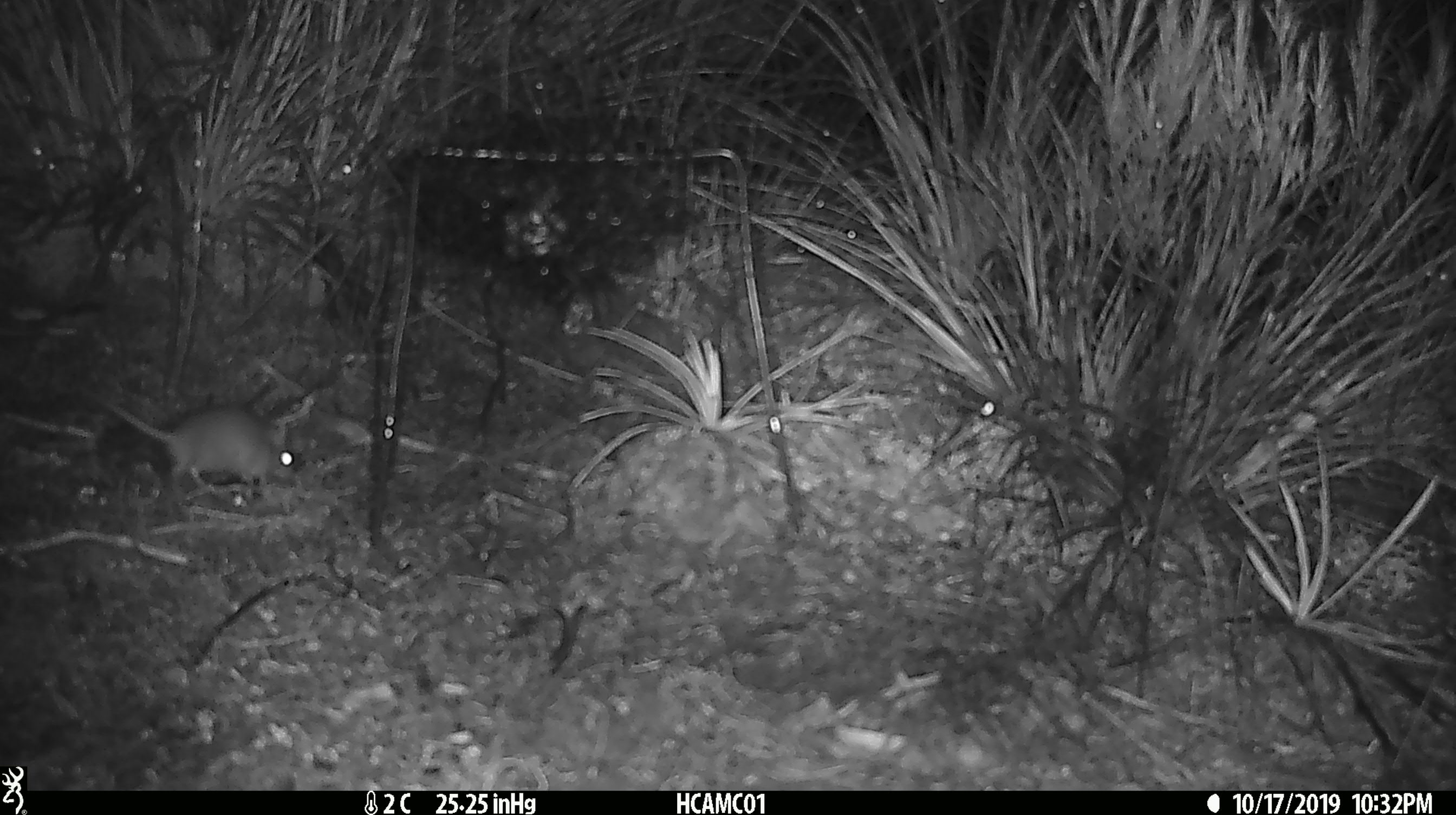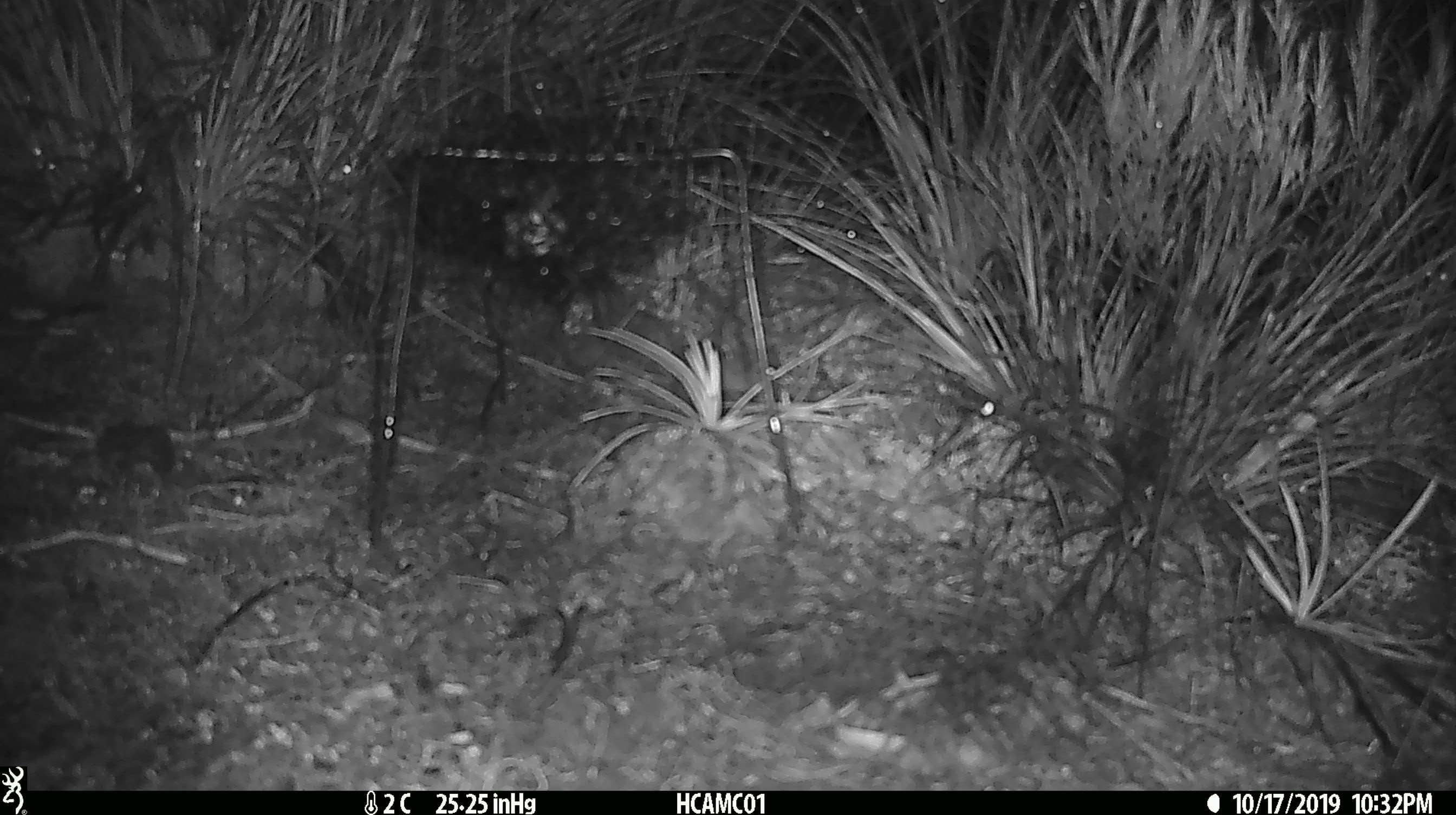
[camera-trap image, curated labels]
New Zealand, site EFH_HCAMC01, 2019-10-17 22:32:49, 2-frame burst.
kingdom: Animalia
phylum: Chordata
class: Mammalia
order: Rodentia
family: Muridae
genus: Mus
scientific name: Mus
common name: mouse